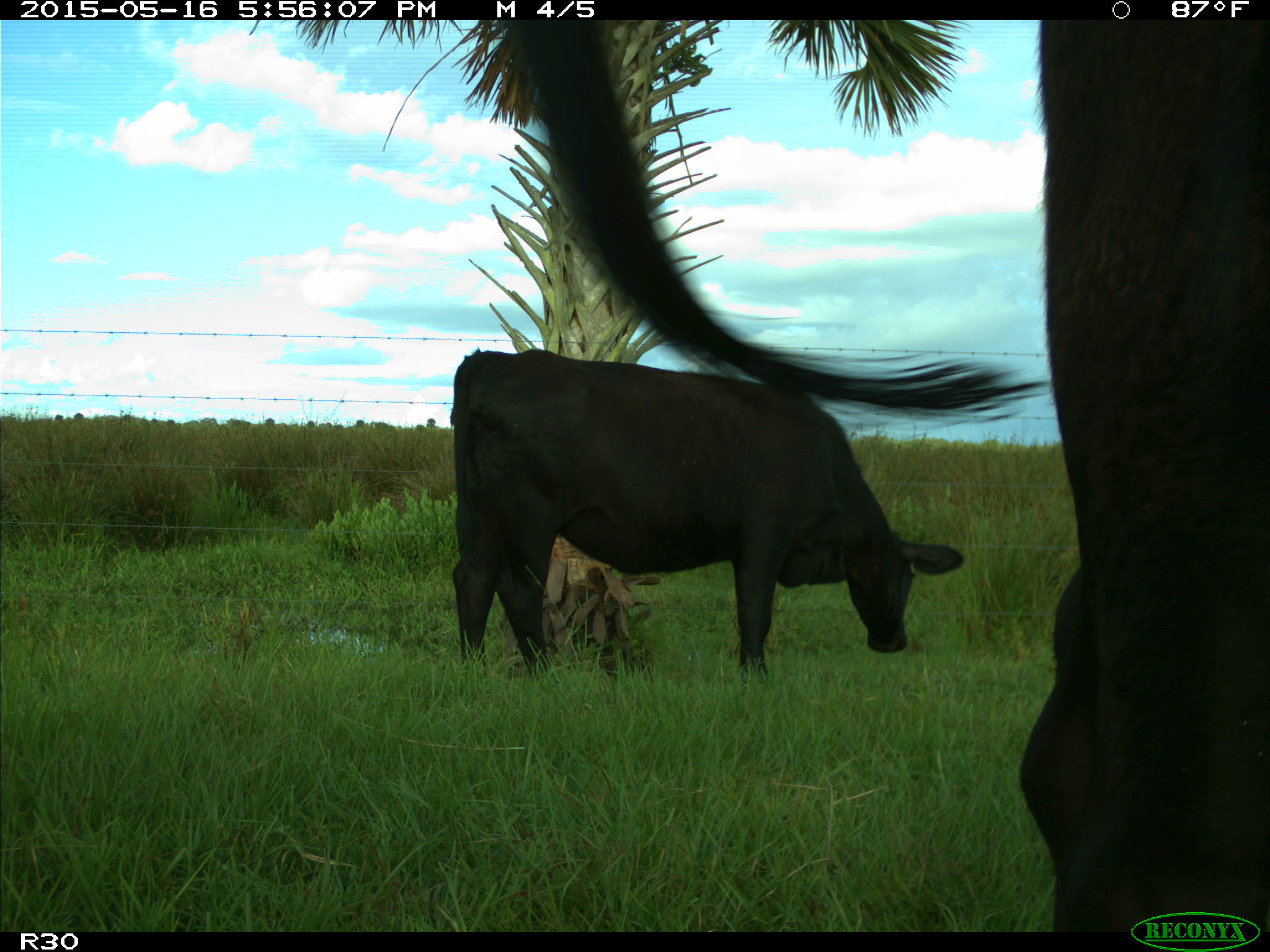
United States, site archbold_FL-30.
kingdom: Animalia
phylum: Chordata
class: Mammalia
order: Artiodactyla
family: Bovidae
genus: Bos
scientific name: Bos taurus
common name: domestic cow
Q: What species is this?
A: Bos taurus (domestic cow).